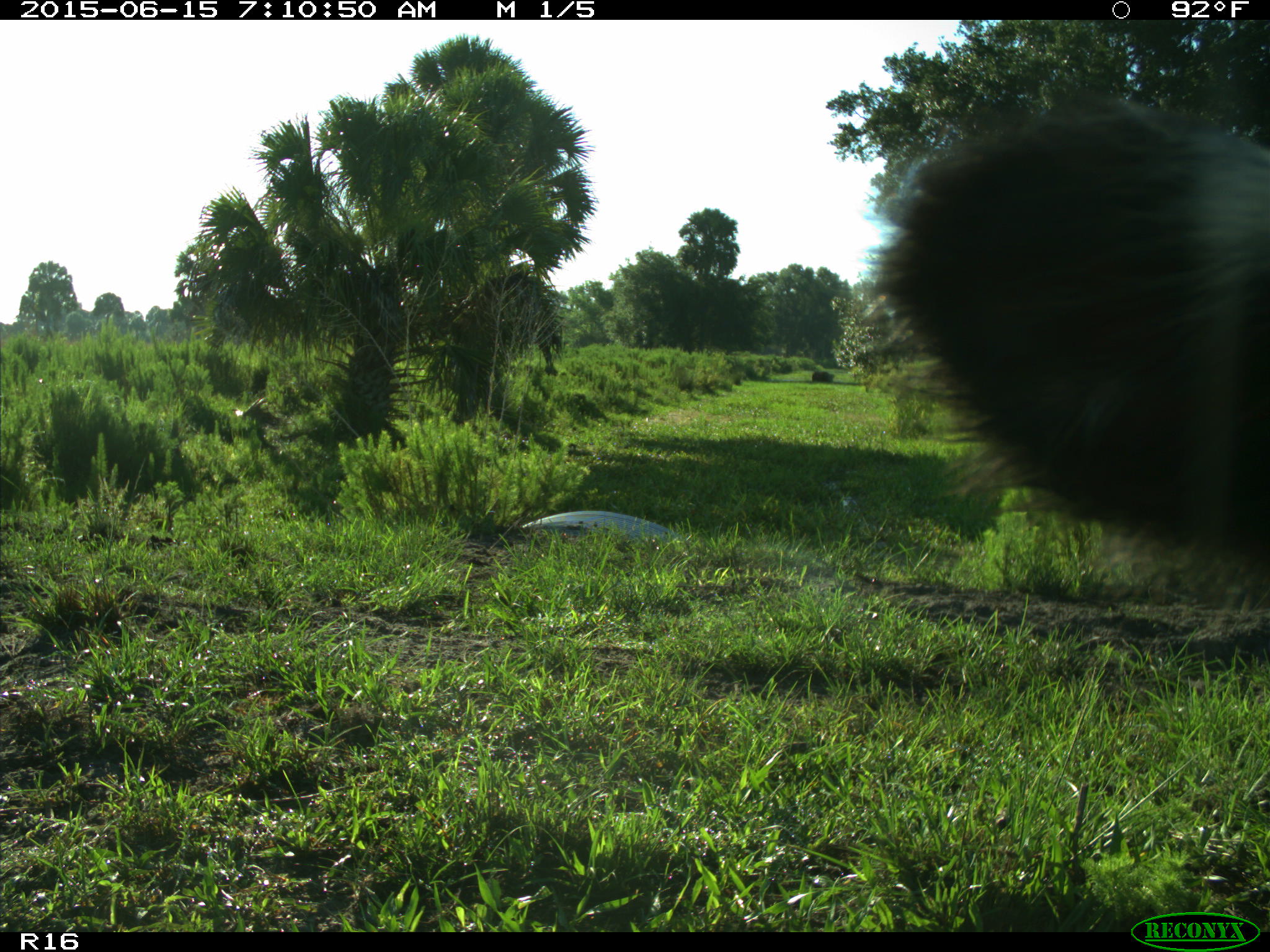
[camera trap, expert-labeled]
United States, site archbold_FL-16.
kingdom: Animalia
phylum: Chordata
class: Mammalia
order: Artiodactyla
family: Bovidae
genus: Bos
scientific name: Bos taurus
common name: domestic cow